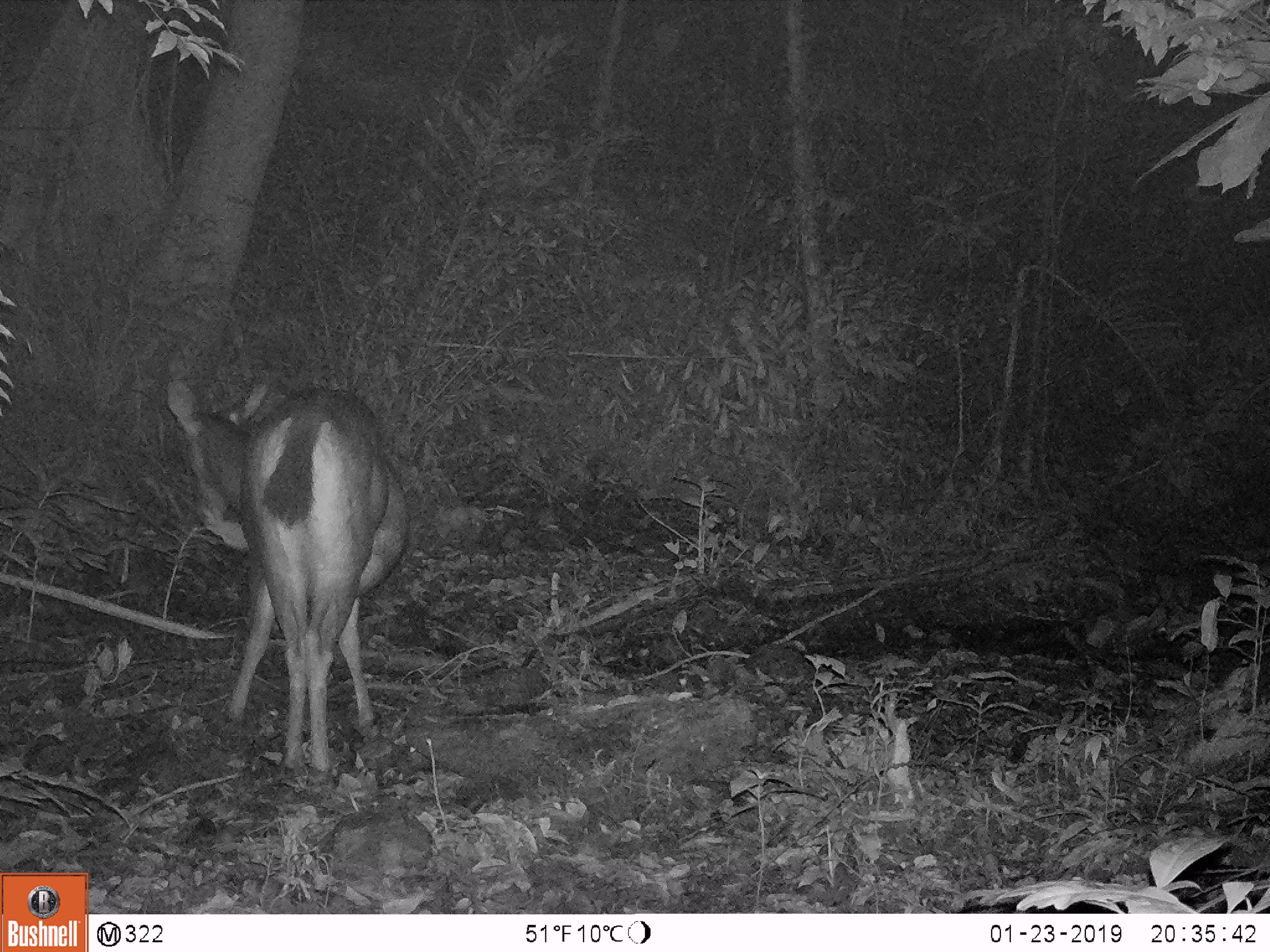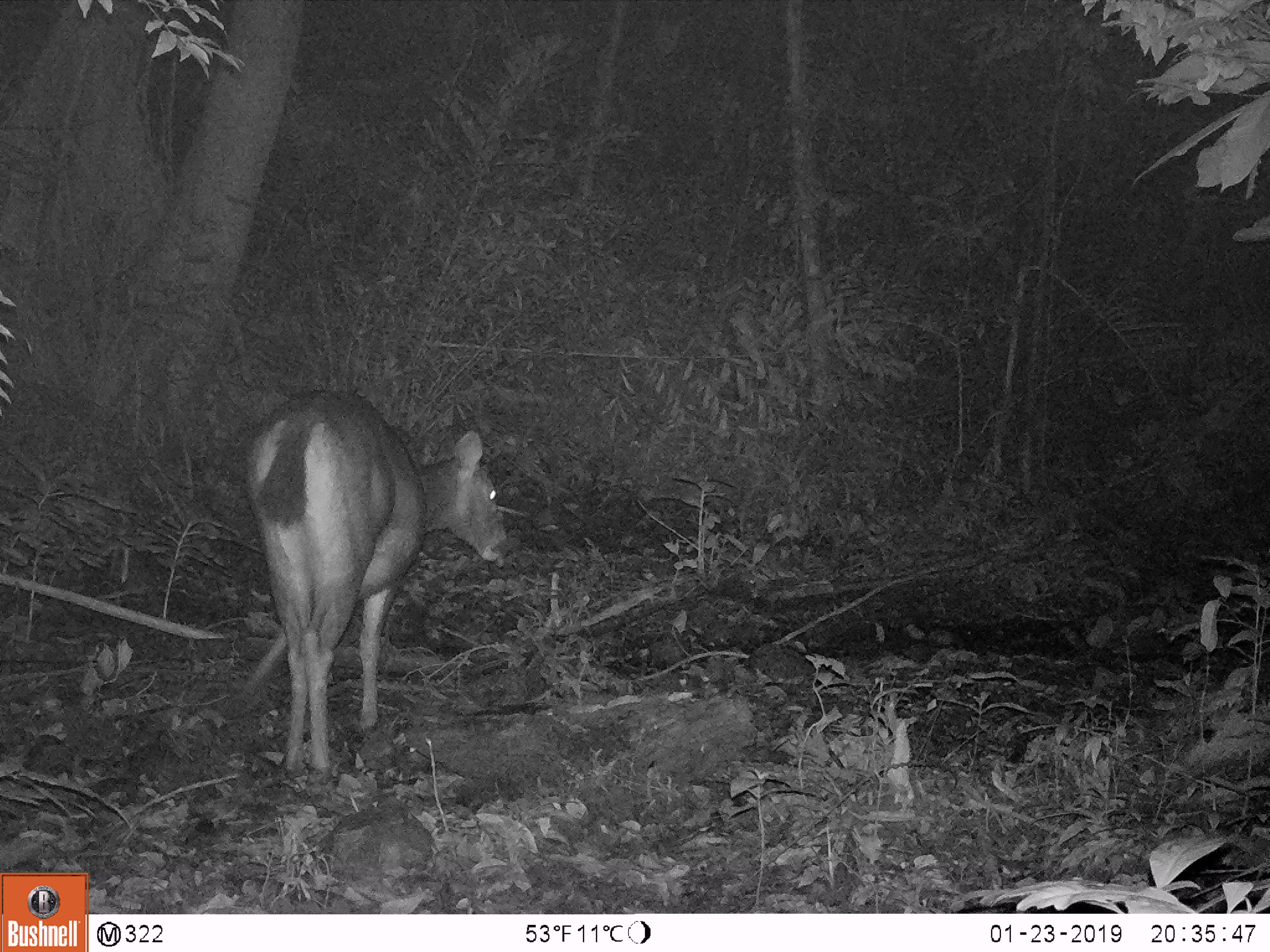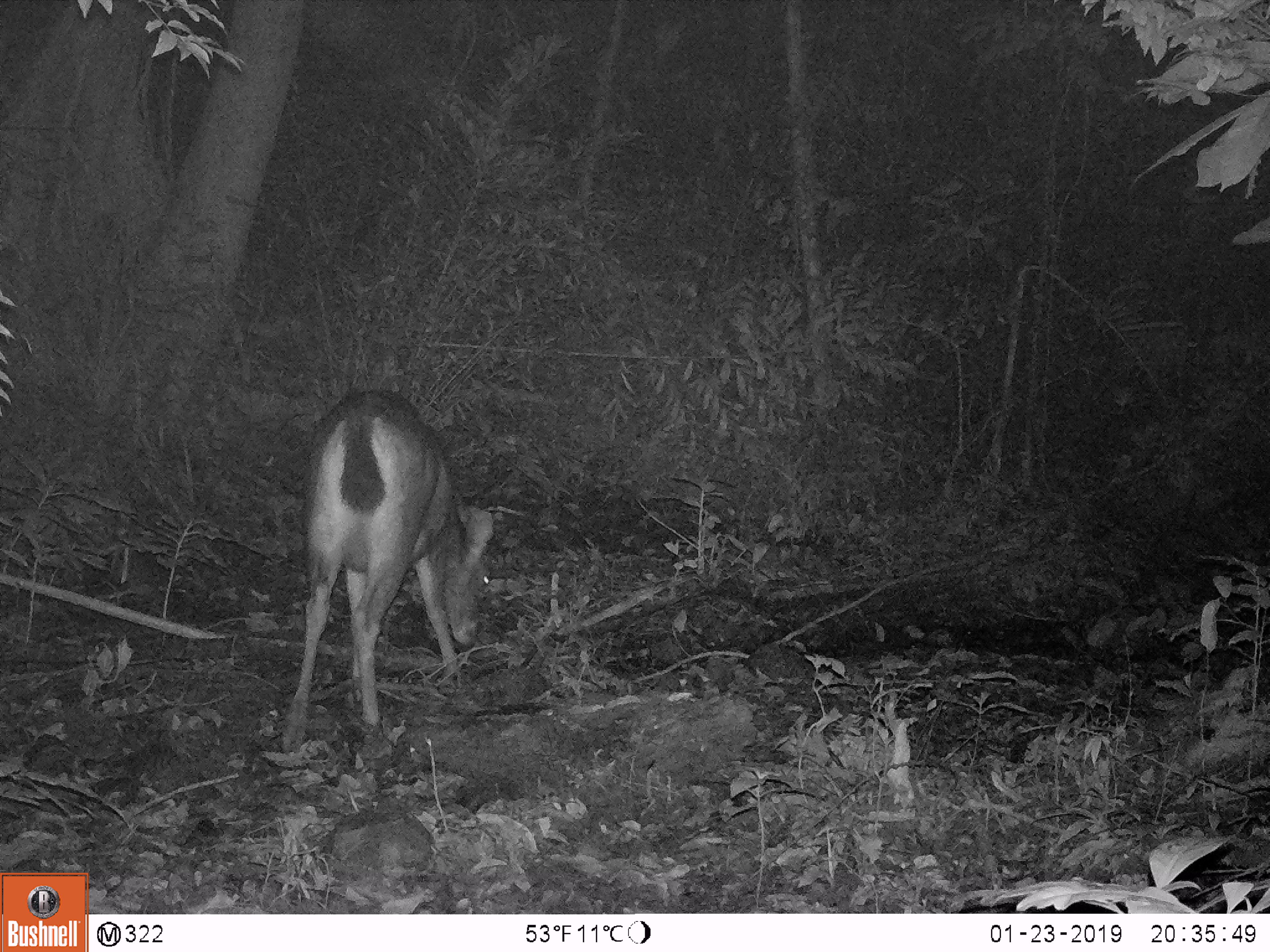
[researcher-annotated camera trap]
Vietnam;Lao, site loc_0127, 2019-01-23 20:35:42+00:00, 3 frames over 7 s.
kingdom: Animalia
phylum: Chordata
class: Mammalia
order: Artiodactyla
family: Cervidae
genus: Rusa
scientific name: Rusa unicolor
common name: sambar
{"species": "sambar (Rusa unicolor)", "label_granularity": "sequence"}